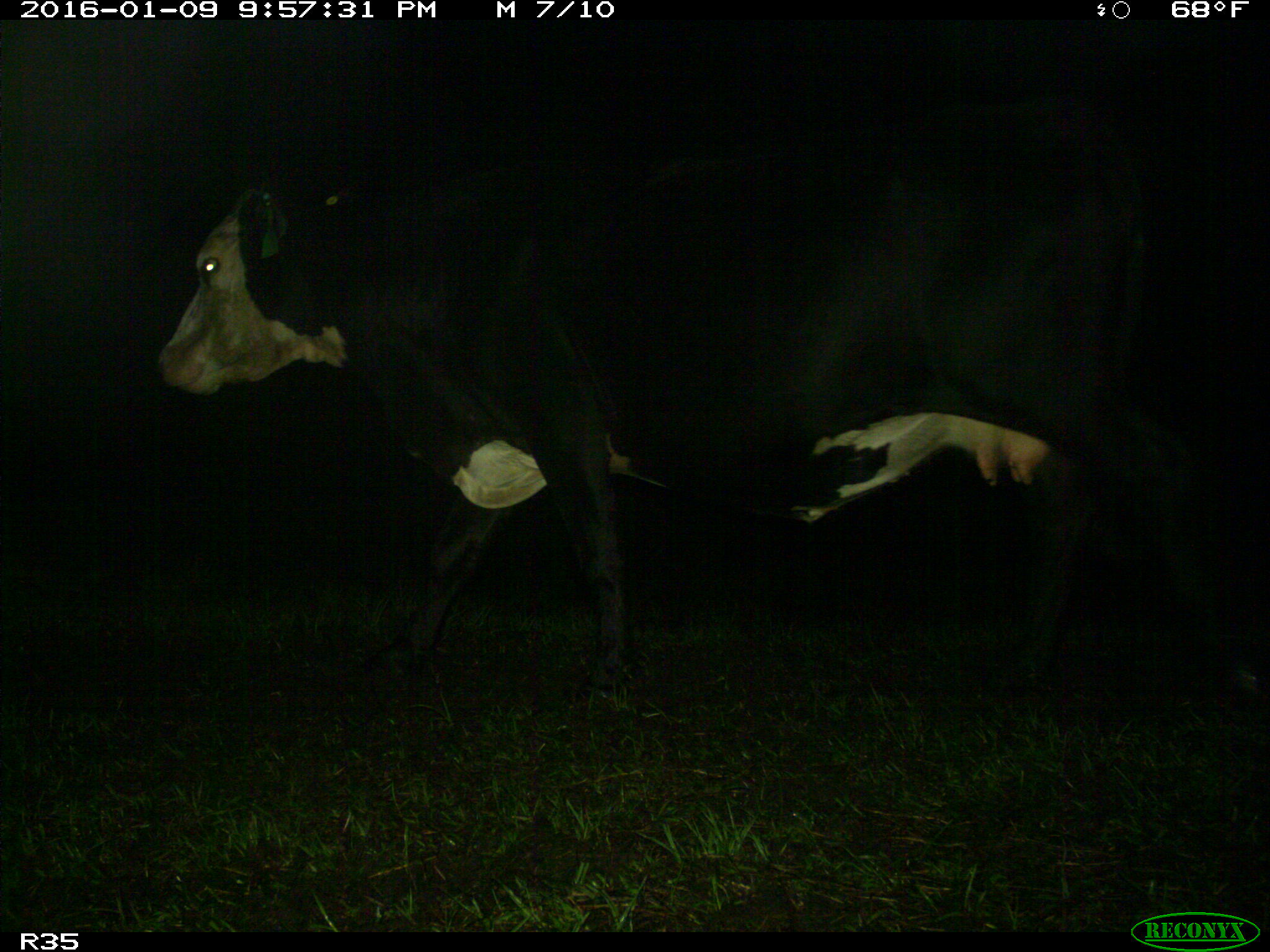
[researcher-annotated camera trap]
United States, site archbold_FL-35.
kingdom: Animalia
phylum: Chordata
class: Mammalia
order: Artiodactyla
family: Bovidae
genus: Bos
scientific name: Bos taurus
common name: domestic cow